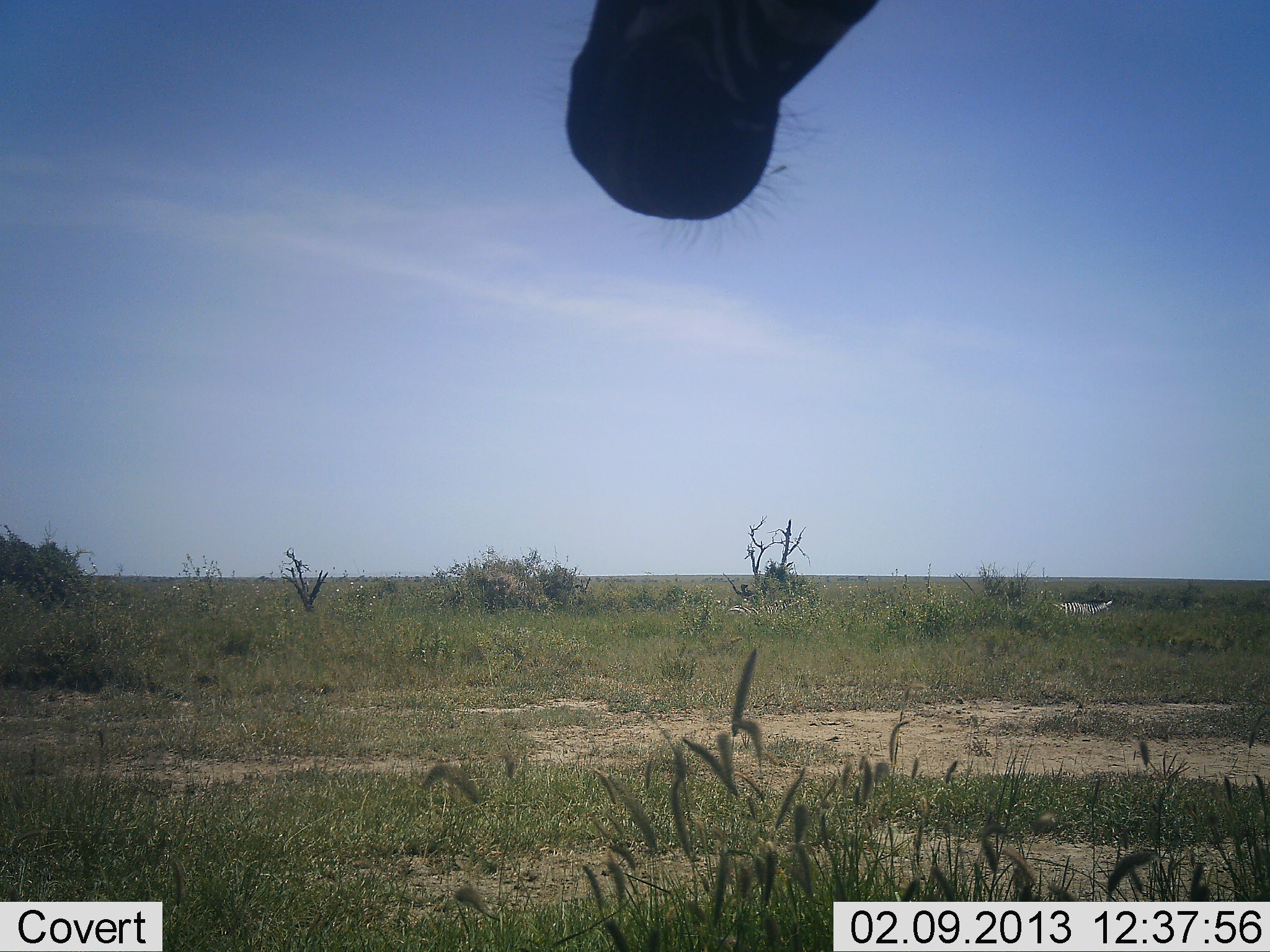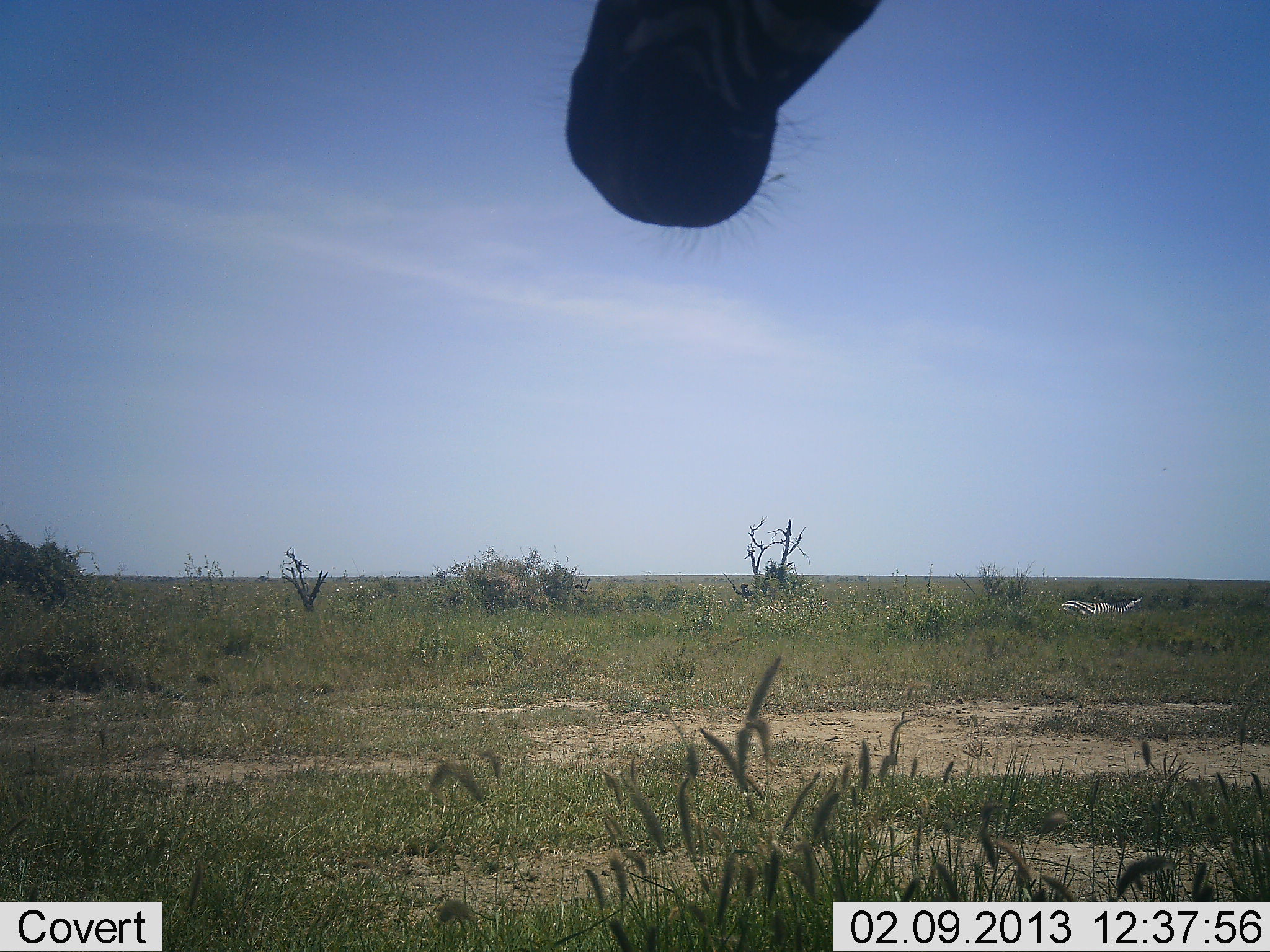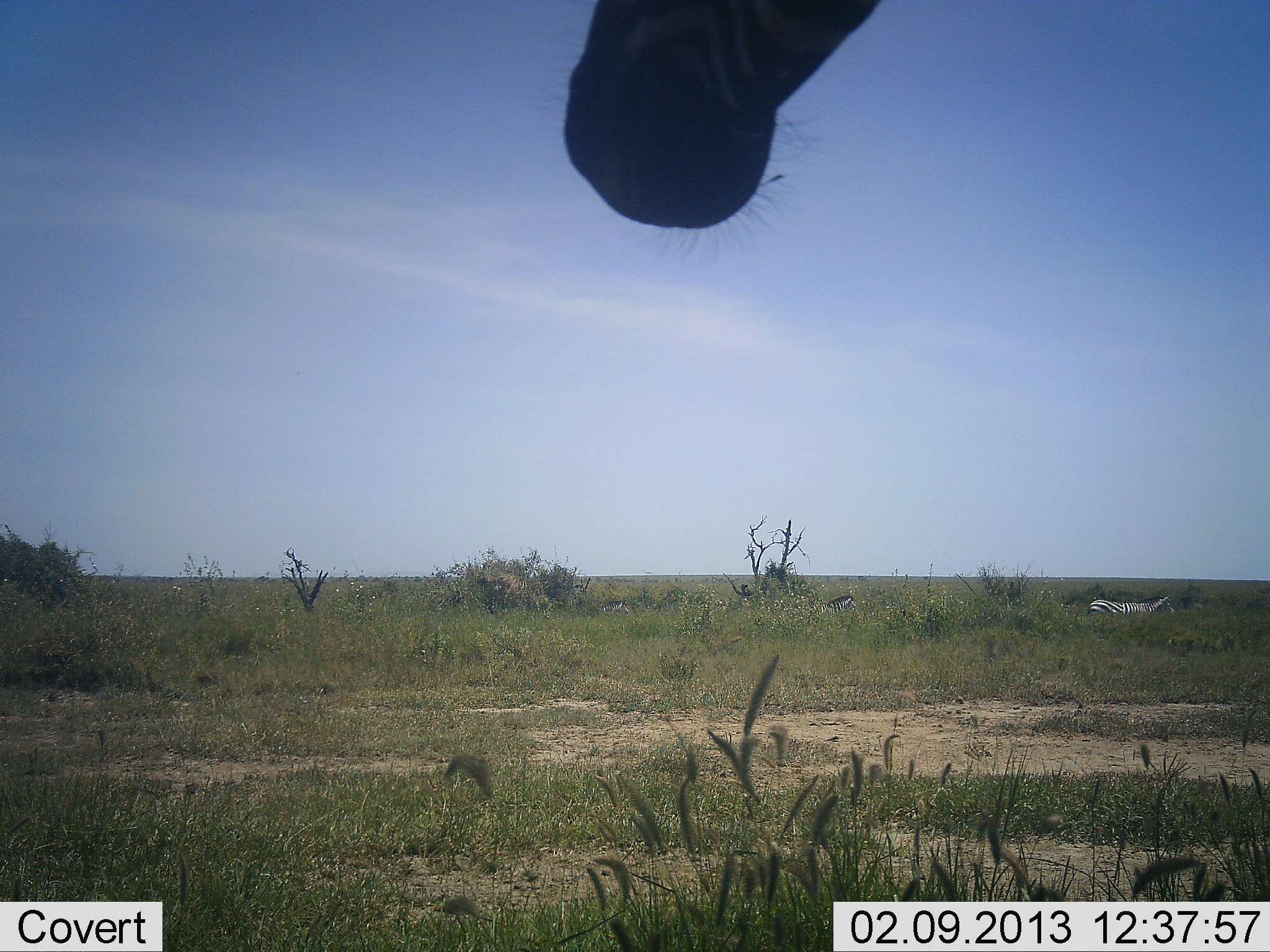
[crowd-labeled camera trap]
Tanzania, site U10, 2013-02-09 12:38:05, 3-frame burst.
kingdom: Animalia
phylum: Chordata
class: Mammalia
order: Perissodactyla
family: Equidae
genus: Equus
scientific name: Equus quagga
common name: plains zebra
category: zebra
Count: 3.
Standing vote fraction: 66%.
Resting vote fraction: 7%.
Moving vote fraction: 79%.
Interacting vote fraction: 3%.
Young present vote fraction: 0%.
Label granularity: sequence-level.